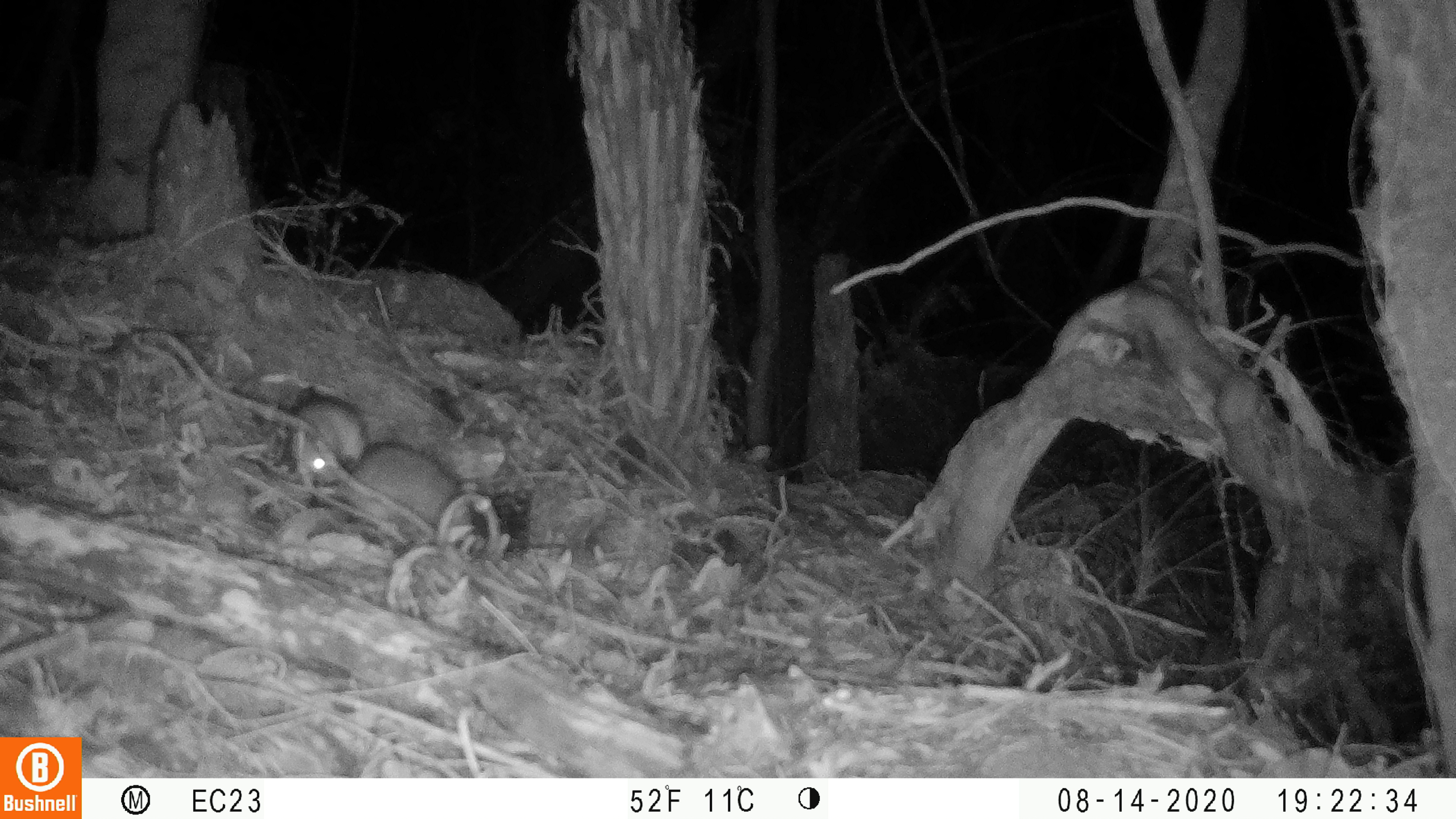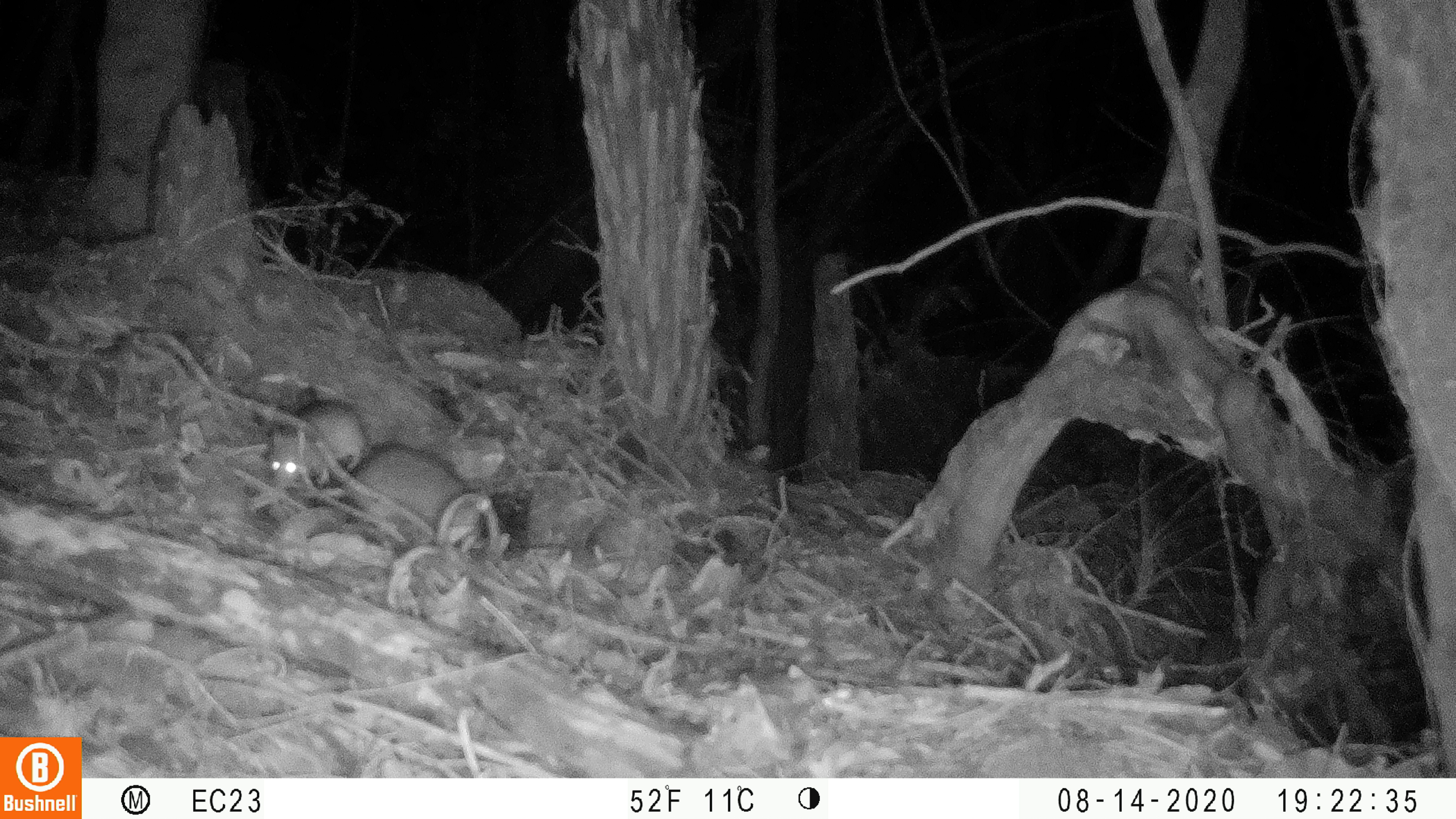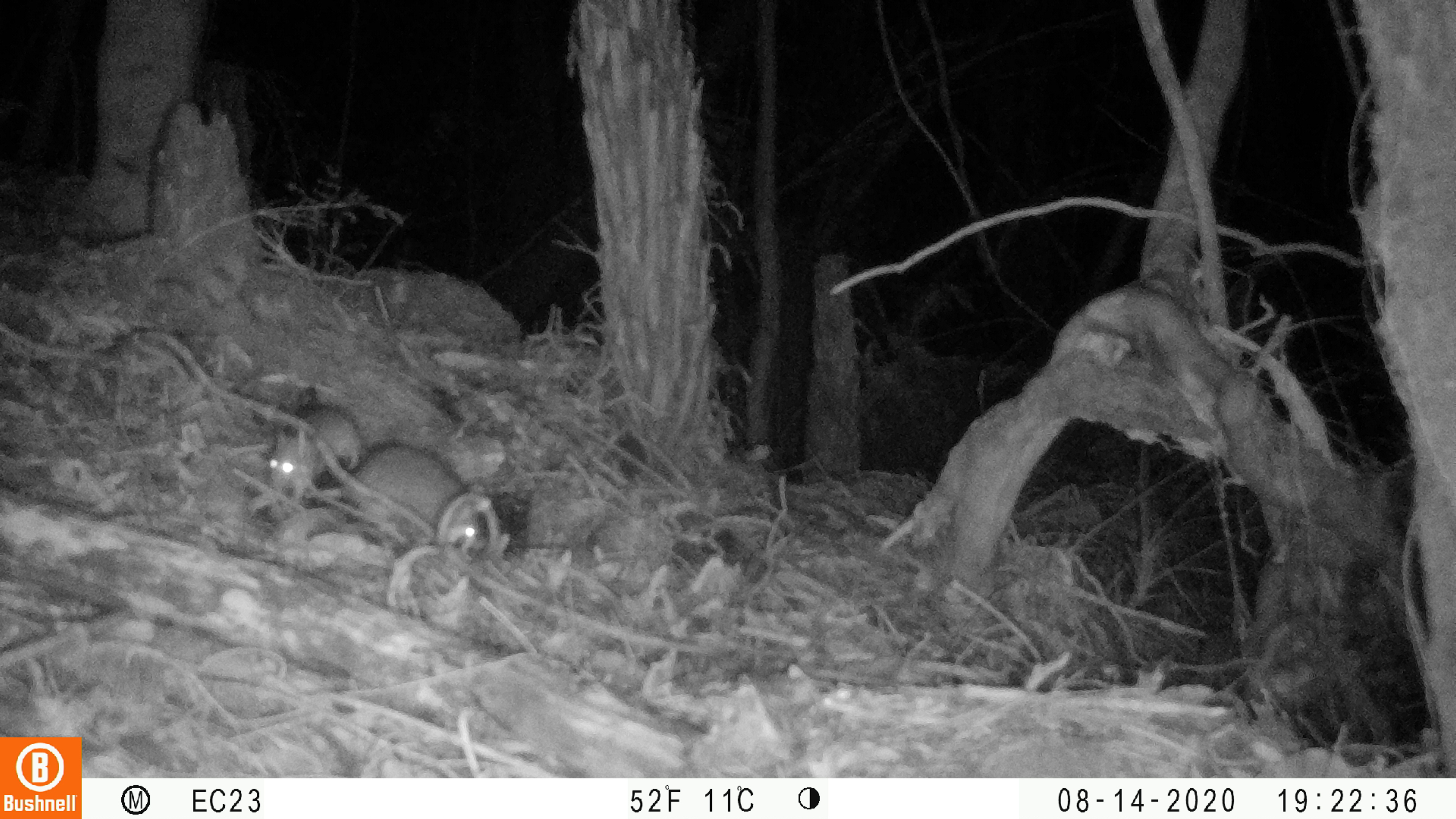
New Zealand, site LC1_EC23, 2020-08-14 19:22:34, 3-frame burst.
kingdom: Animalia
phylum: Chordata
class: Mammalia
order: Rodentia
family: Muridae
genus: Rattus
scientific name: Rattus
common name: rat